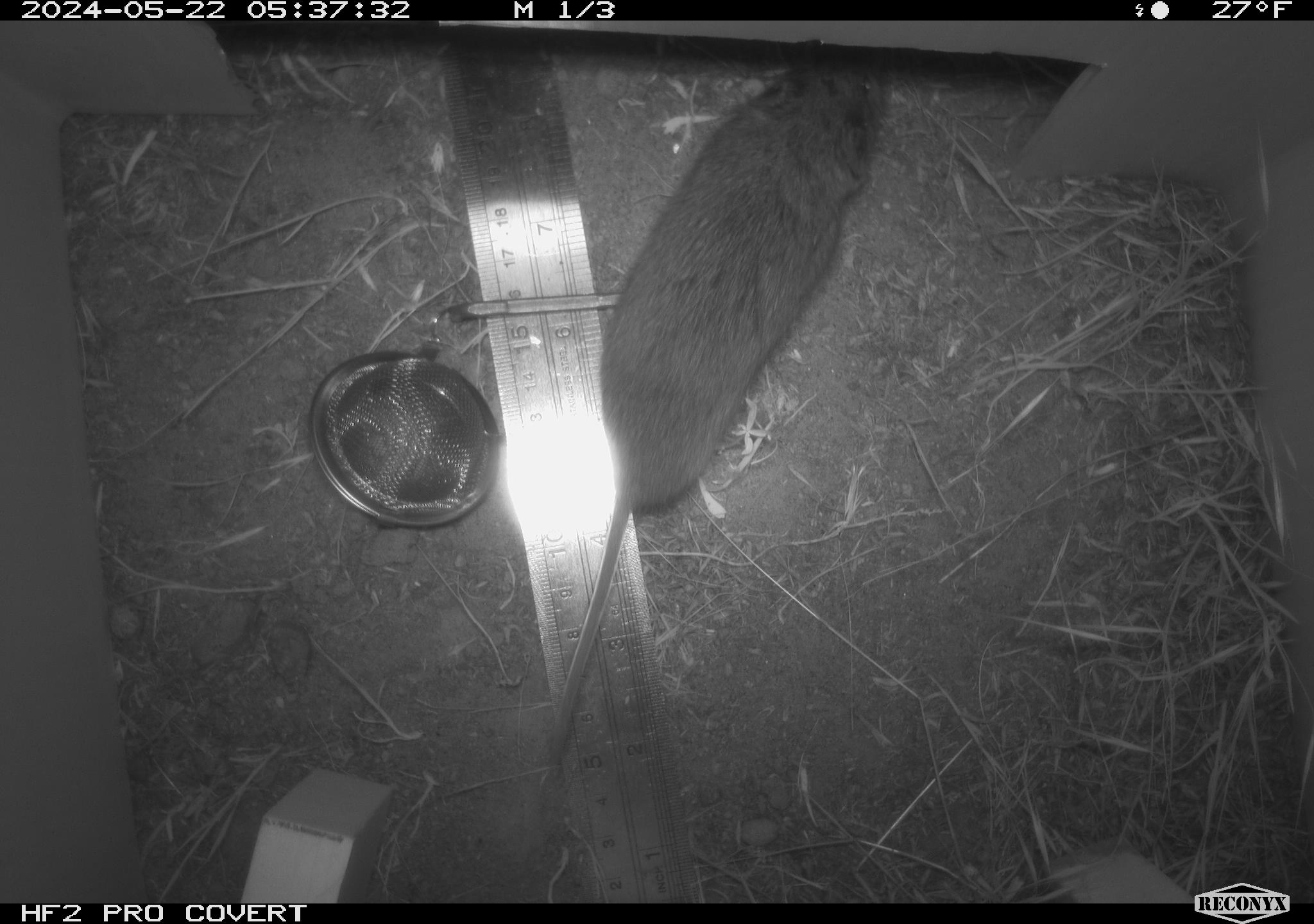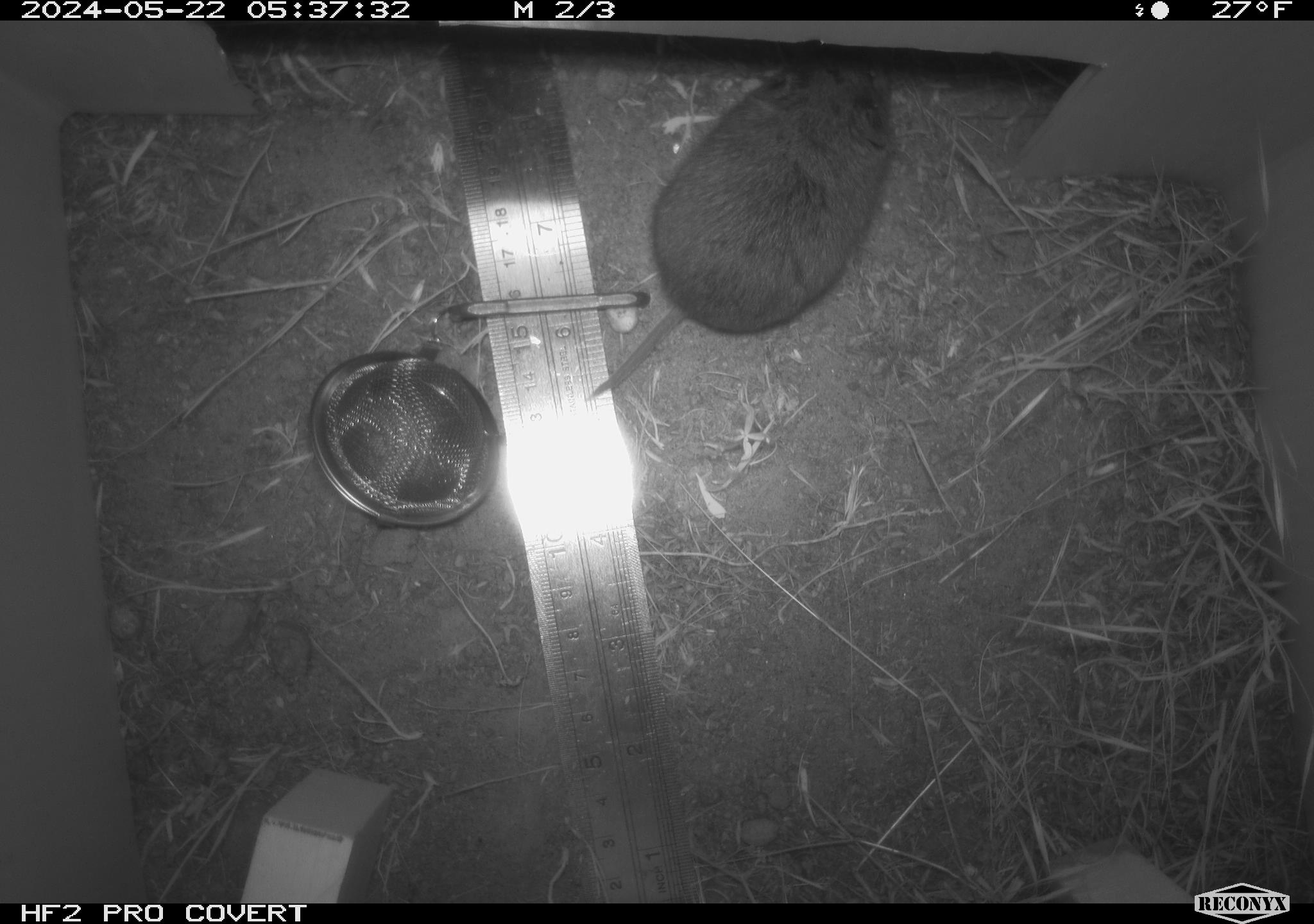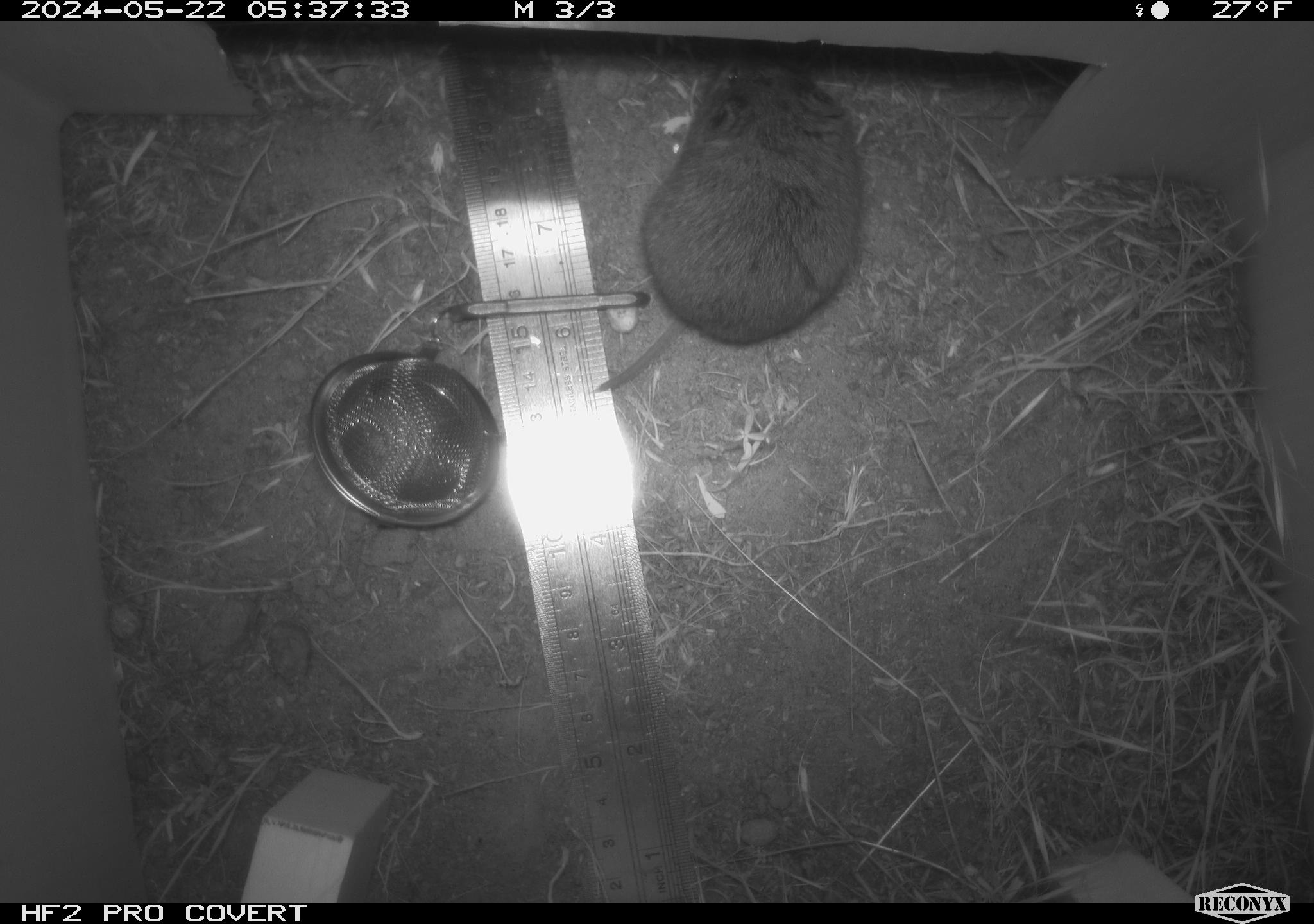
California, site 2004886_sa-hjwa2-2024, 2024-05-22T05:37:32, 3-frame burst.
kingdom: Animalia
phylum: Chordata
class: Mammalia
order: Rodentia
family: Cricetidae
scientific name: Cricetidae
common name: hamsters, voles, lemmings, and allies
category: cricetidae family